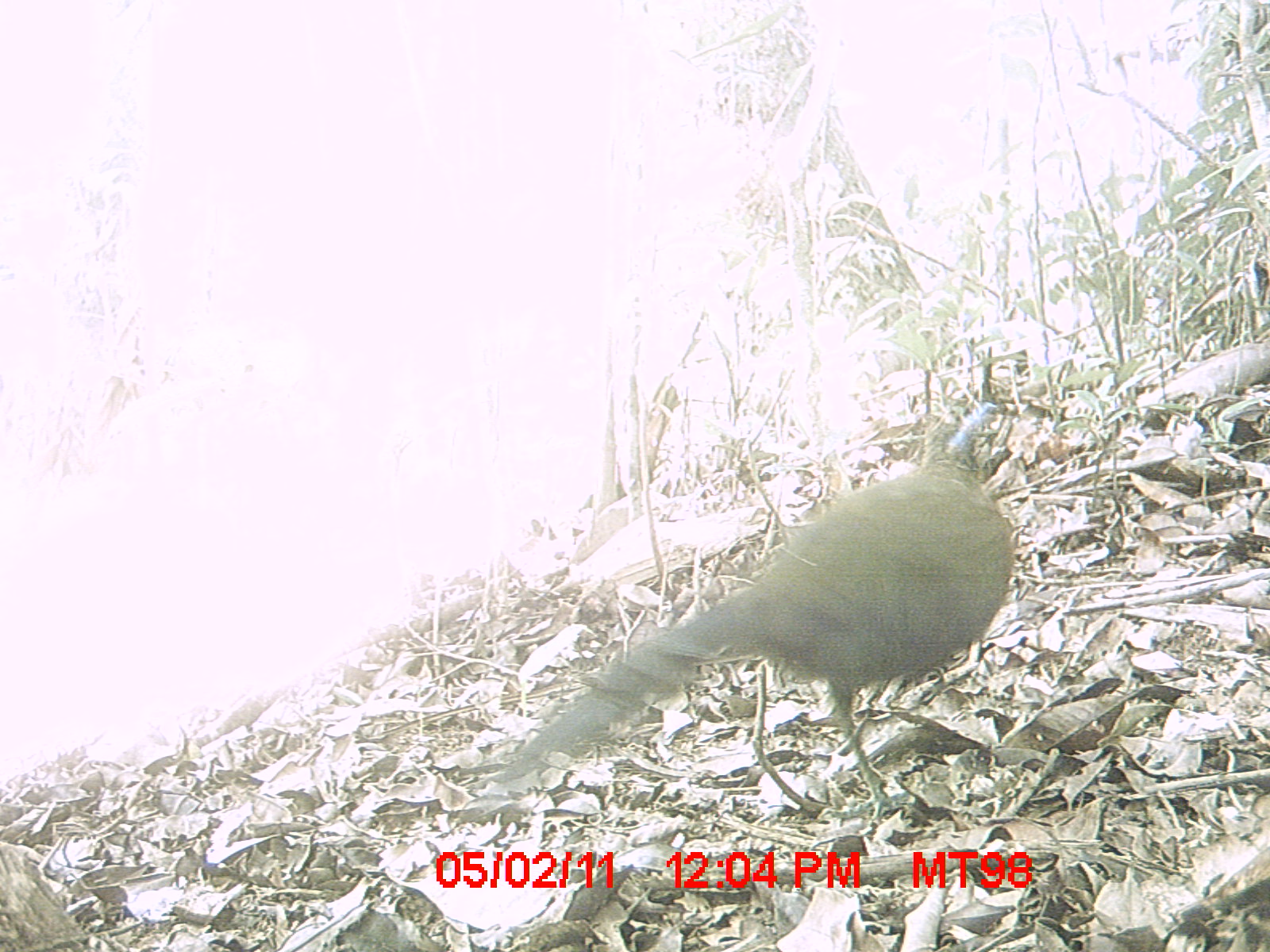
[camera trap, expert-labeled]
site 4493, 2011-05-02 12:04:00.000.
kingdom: Animalia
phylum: Chordata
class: Aves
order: Cuculiformes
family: Cuculidae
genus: Coua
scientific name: Coua serriana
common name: red-breasted coua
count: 1